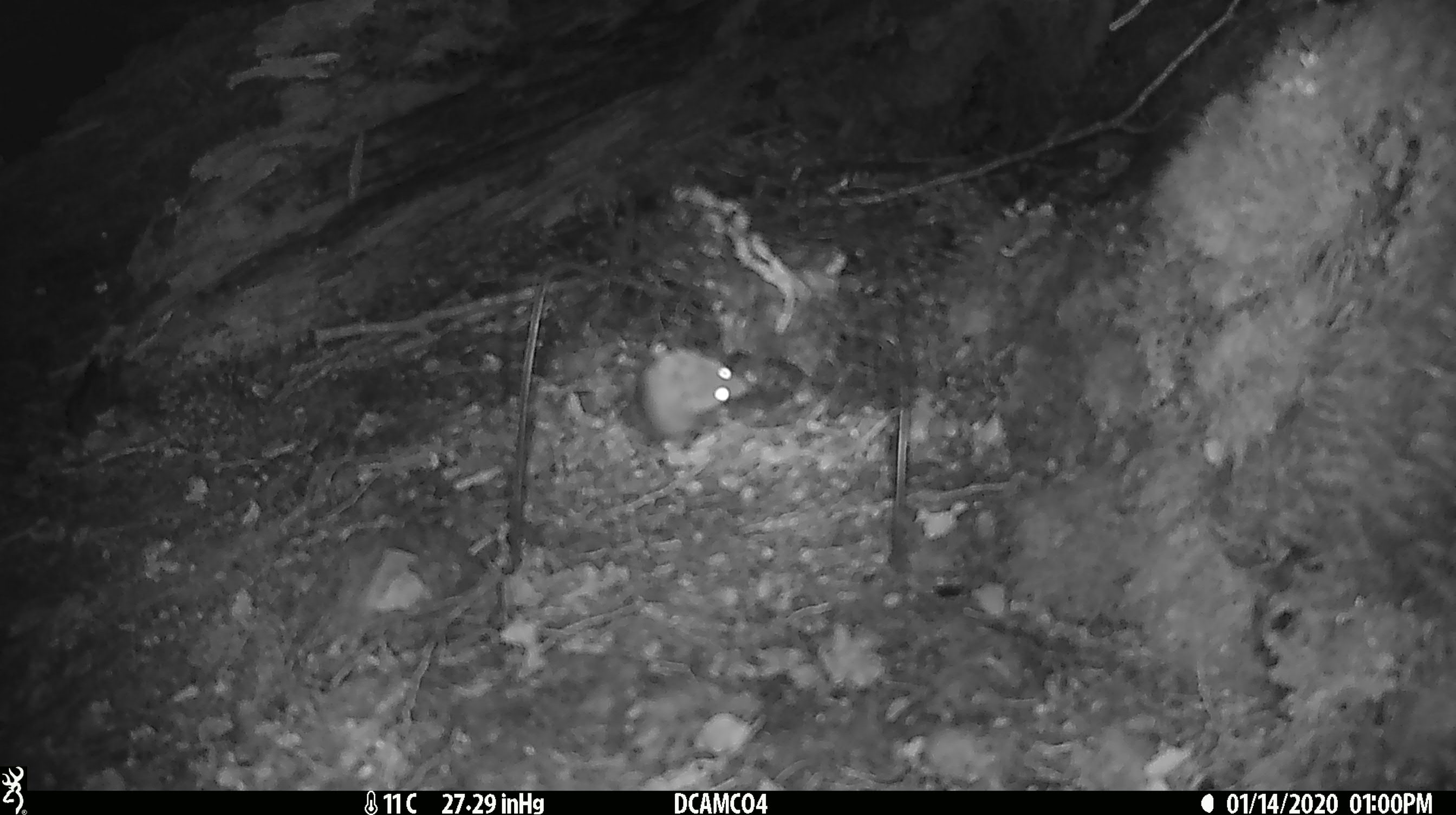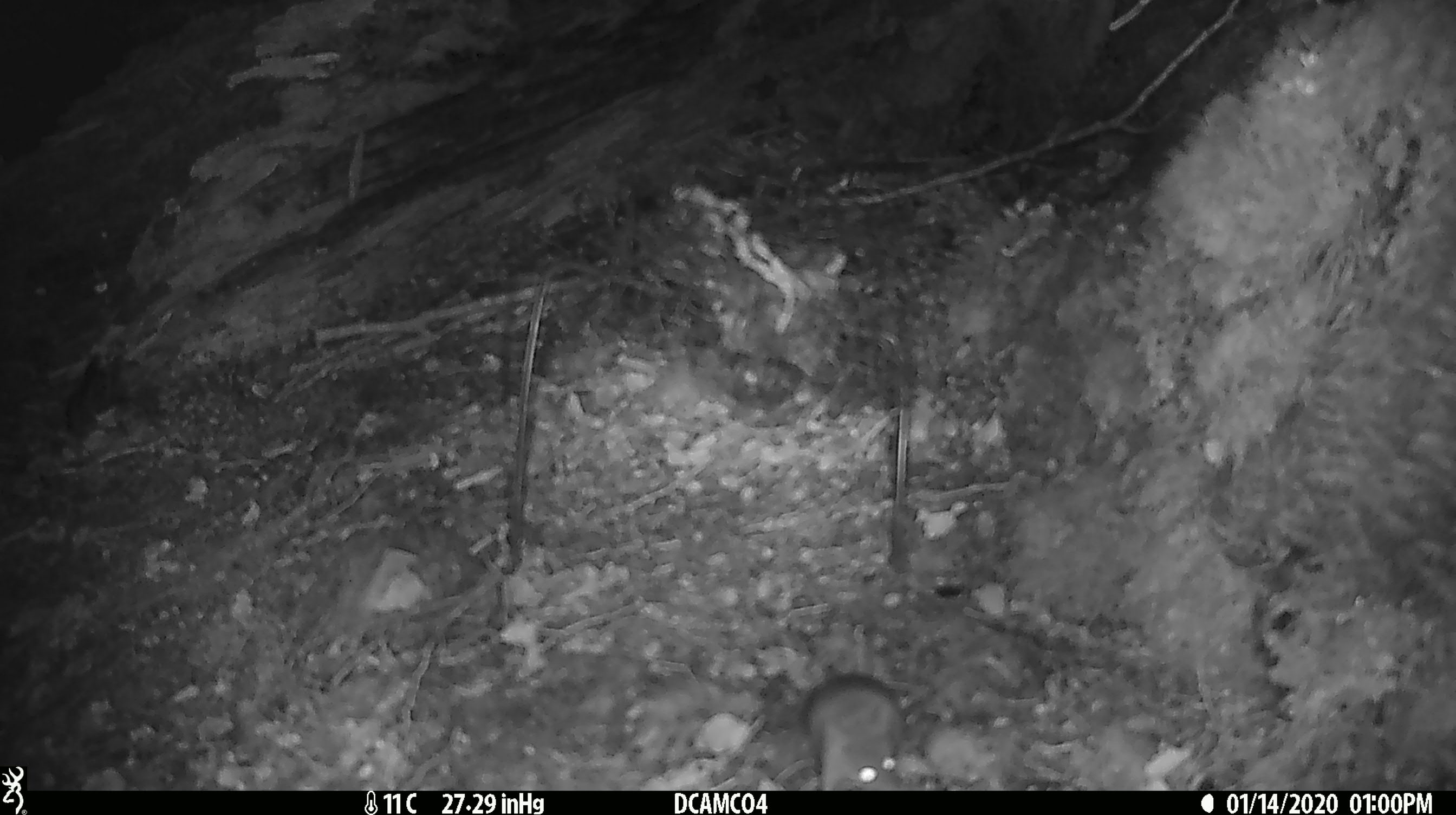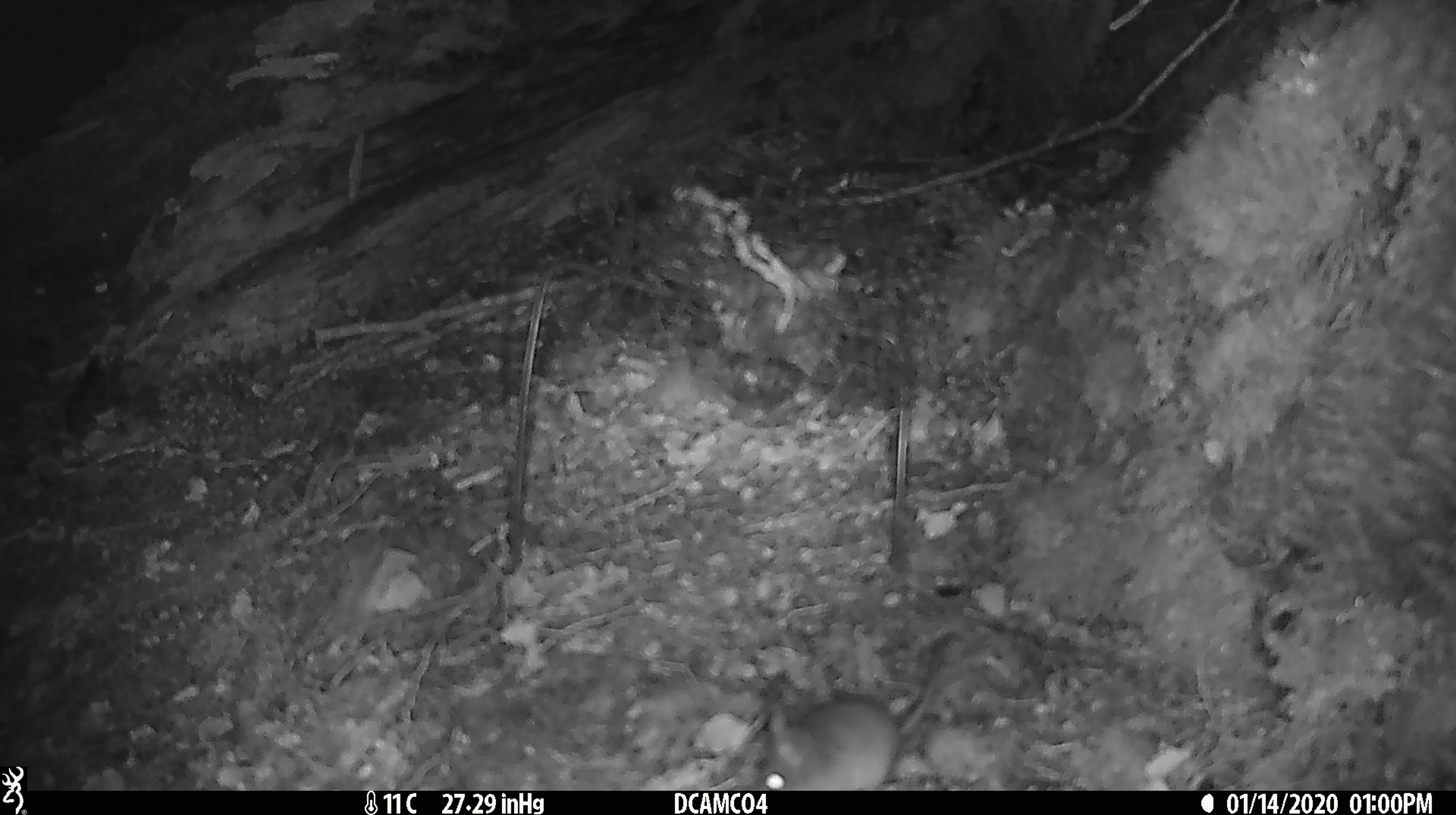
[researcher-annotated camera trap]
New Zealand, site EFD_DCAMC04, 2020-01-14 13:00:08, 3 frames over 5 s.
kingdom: Animalia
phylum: Chordata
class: Mammalia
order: Rodentia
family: Muridae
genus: Mus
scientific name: Mus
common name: mouse